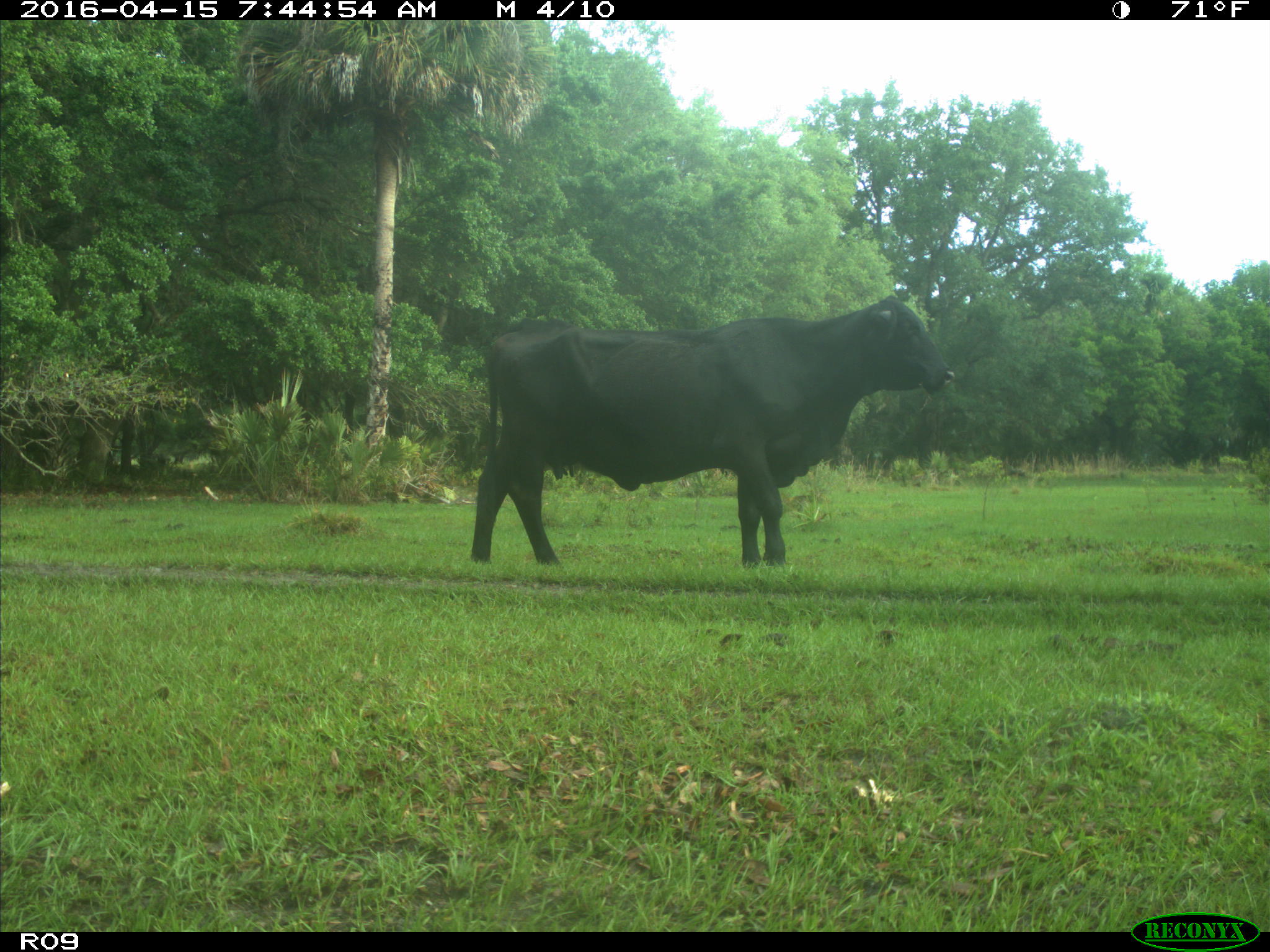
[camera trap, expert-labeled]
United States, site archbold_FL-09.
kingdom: Animalia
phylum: Chordata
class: Mammalia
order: Artiodactyla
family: Bovidae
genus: Bos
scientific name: Bos taurus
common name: domestic cow